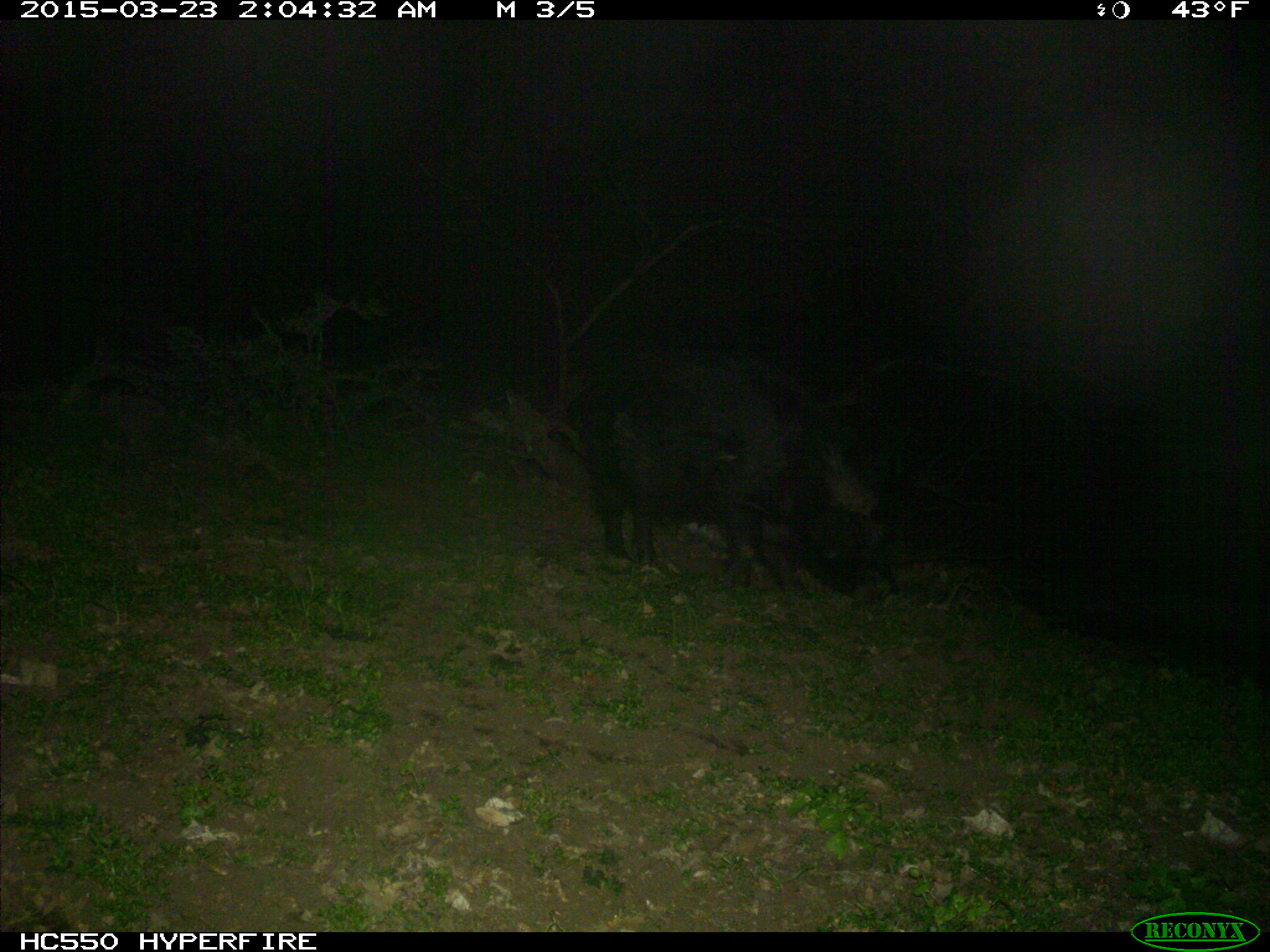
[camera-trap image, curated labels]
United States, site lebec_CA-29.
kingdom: Animalia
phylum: Chordata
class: Mammalia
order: Artiodactyla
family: Suidae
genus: Sus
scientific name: Sus scrofa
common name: wild boar